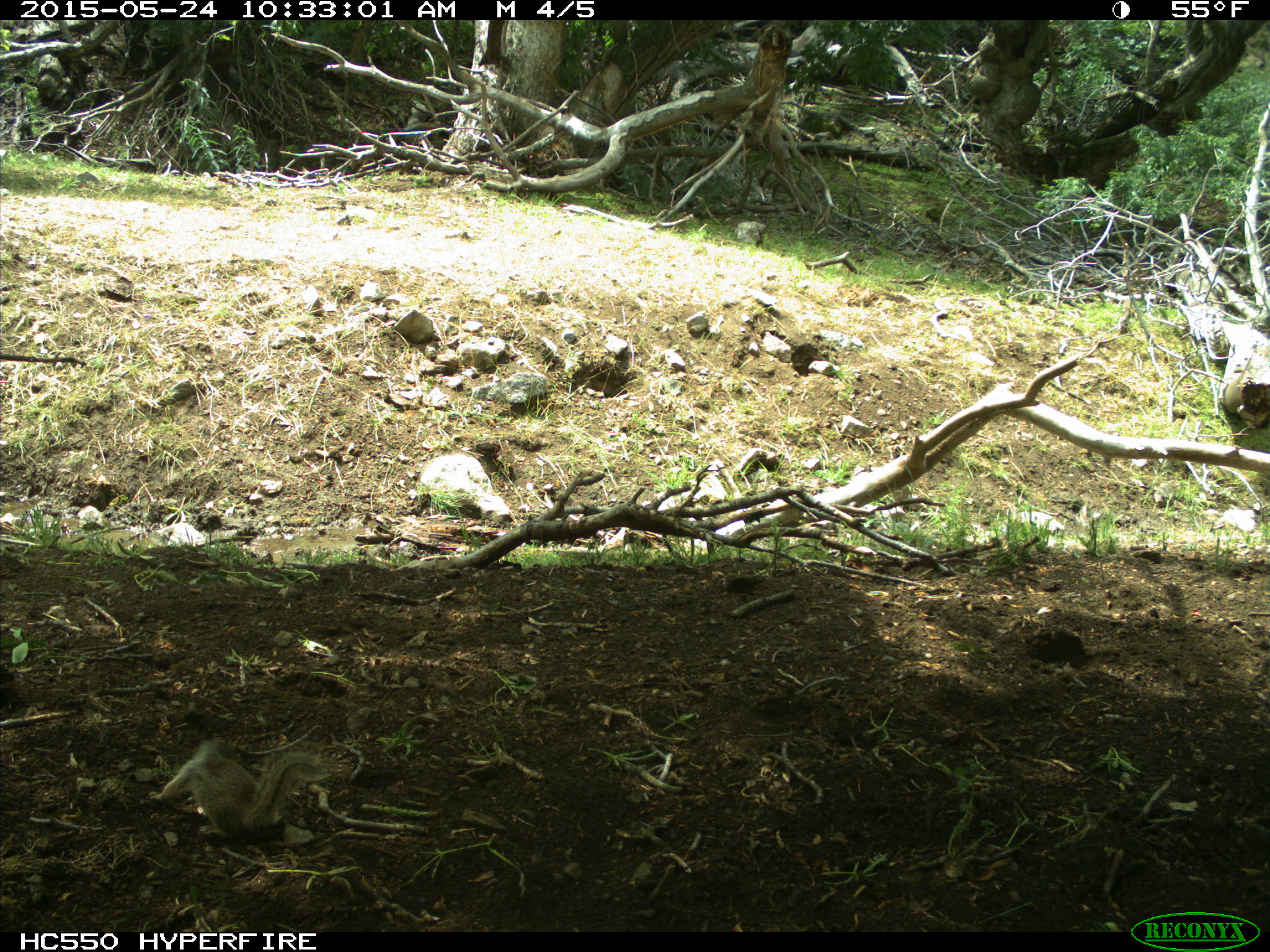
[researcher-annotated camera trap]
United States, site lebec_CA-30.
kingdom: Animalia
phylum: Chordata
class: Mammalia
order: Rodentia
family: Sciuridae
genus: Otospermophilus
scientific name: Otospermophilus beecheyi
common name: california ground squirrel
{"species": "Otospermophilus beecheyi (california ground squirrel)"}